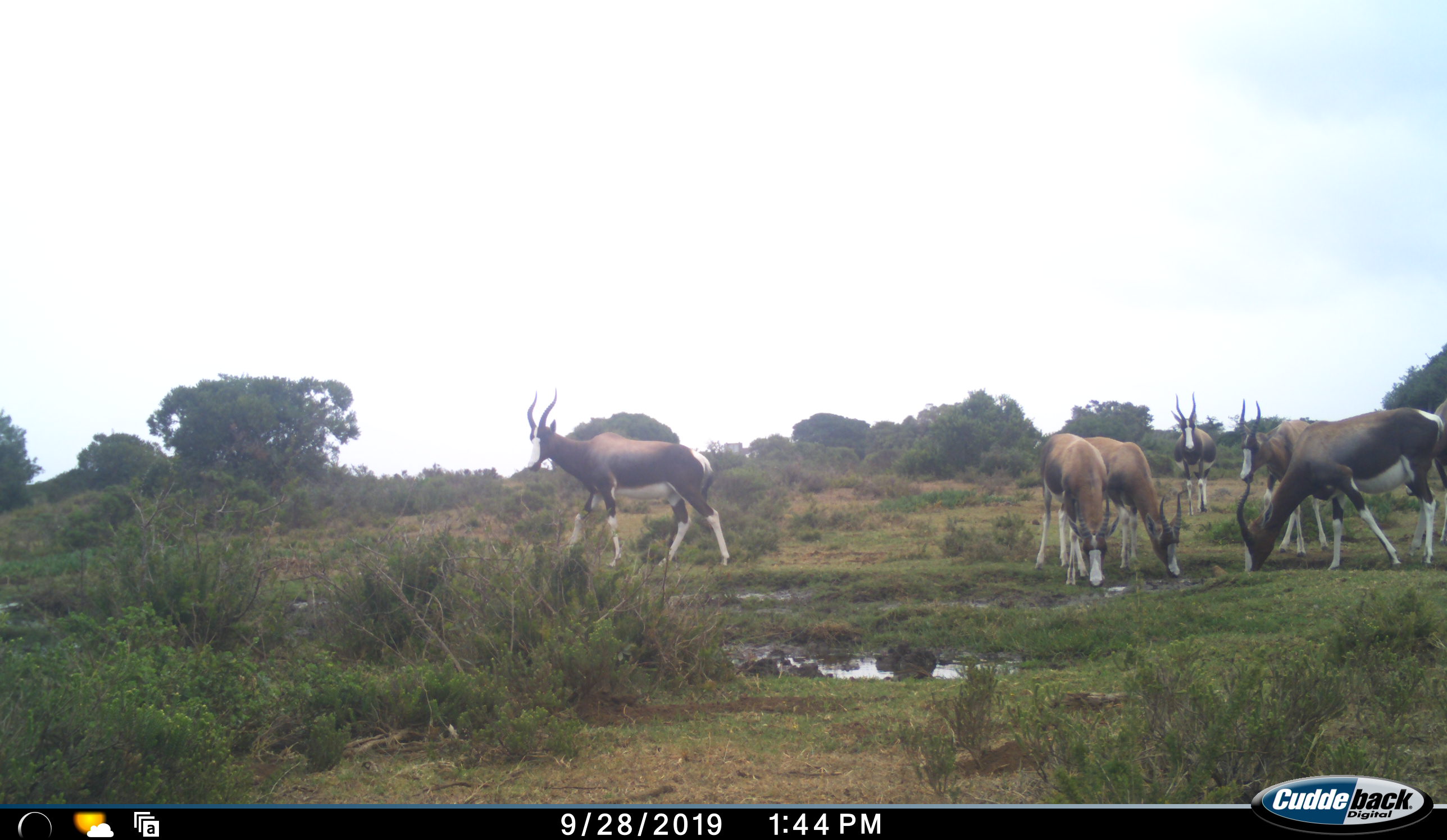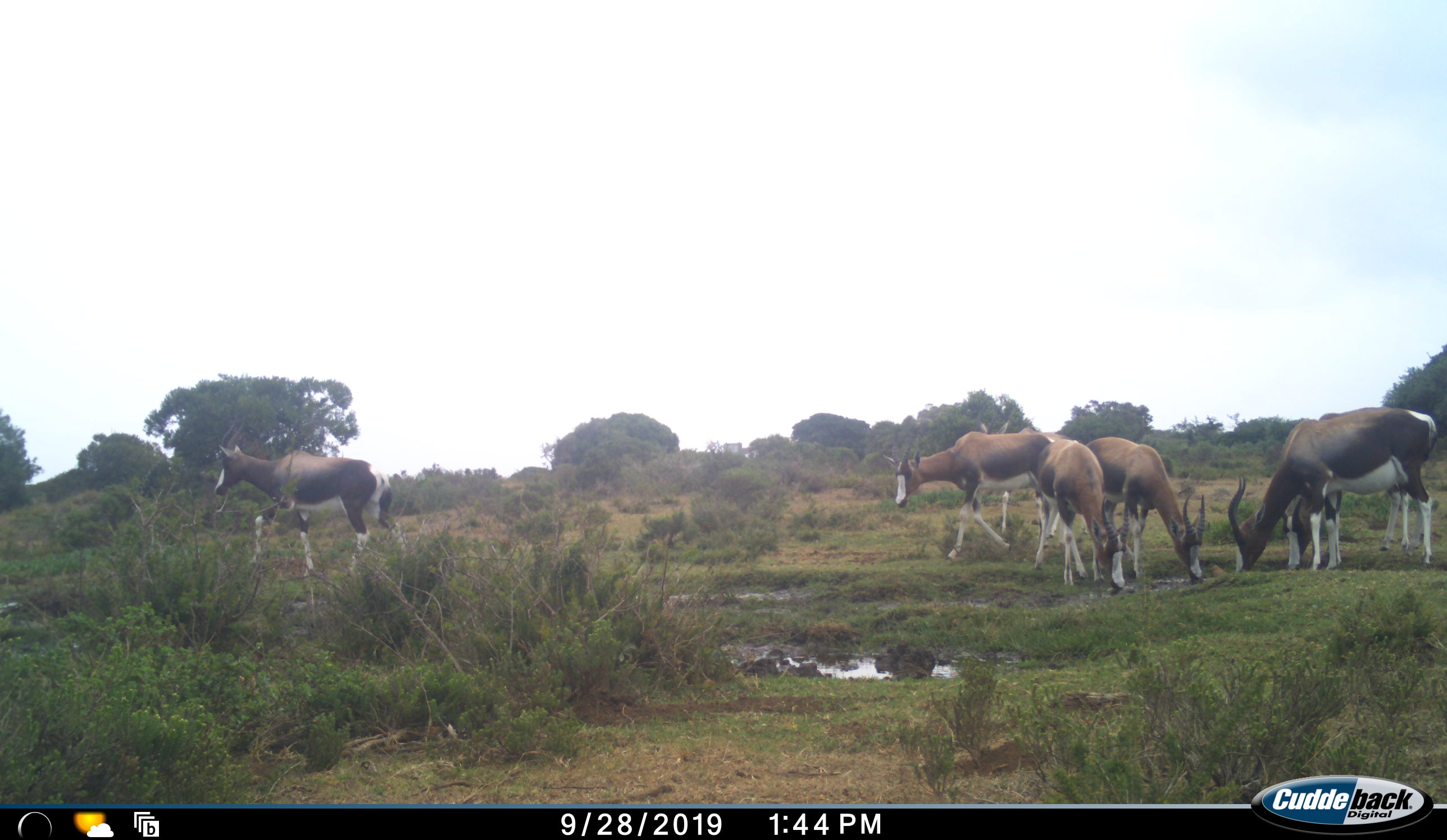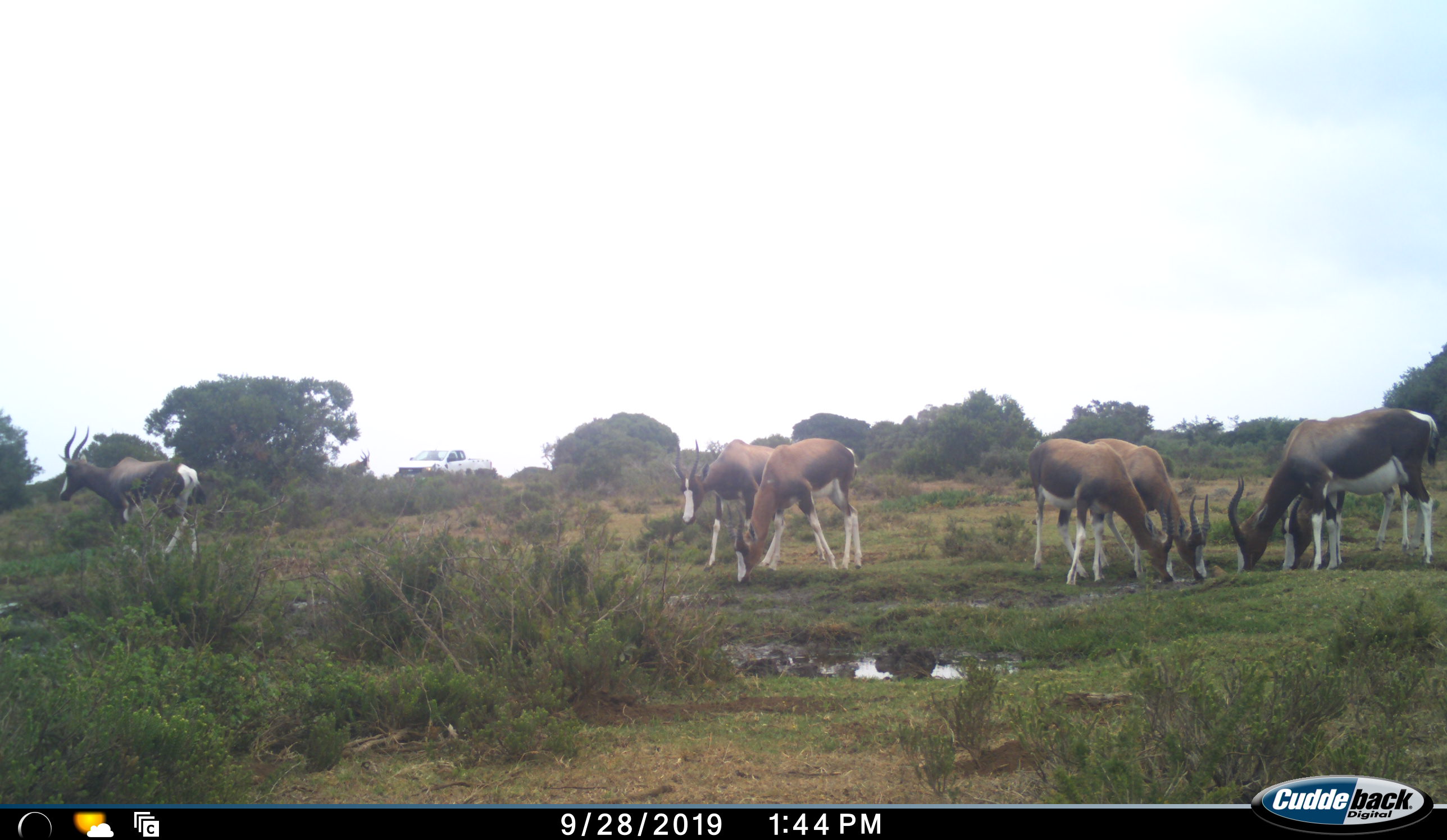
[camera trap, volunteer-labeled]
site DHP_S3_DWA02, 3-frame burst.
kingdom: Animalia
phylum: Chordata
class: Mammalia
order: Artiodactyla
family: Bovidae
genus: Damaliscus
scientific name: Damaliscus pygargus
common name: bontebok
Bontebok (Damaliscus pygargus), count 7. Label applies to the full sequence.